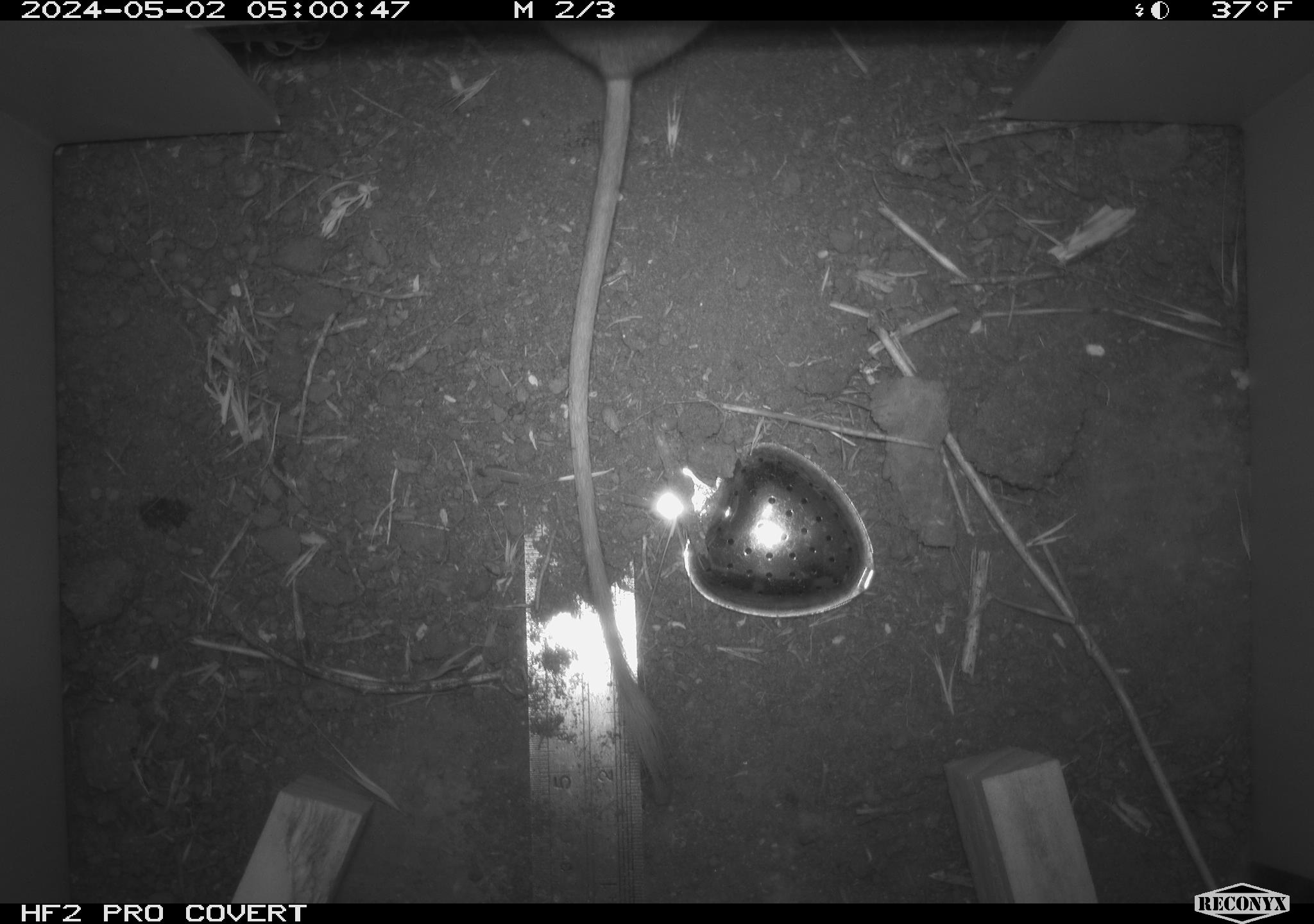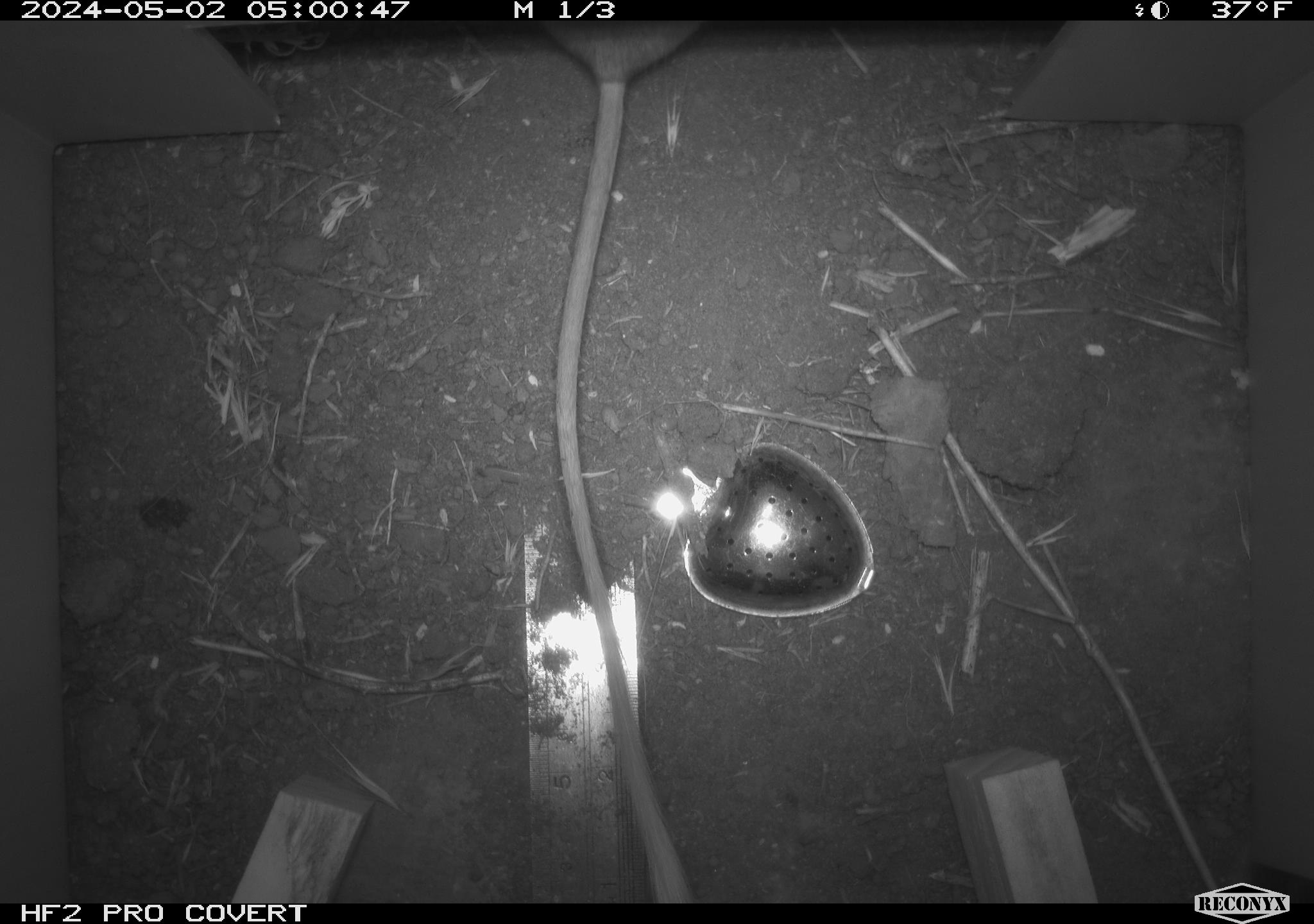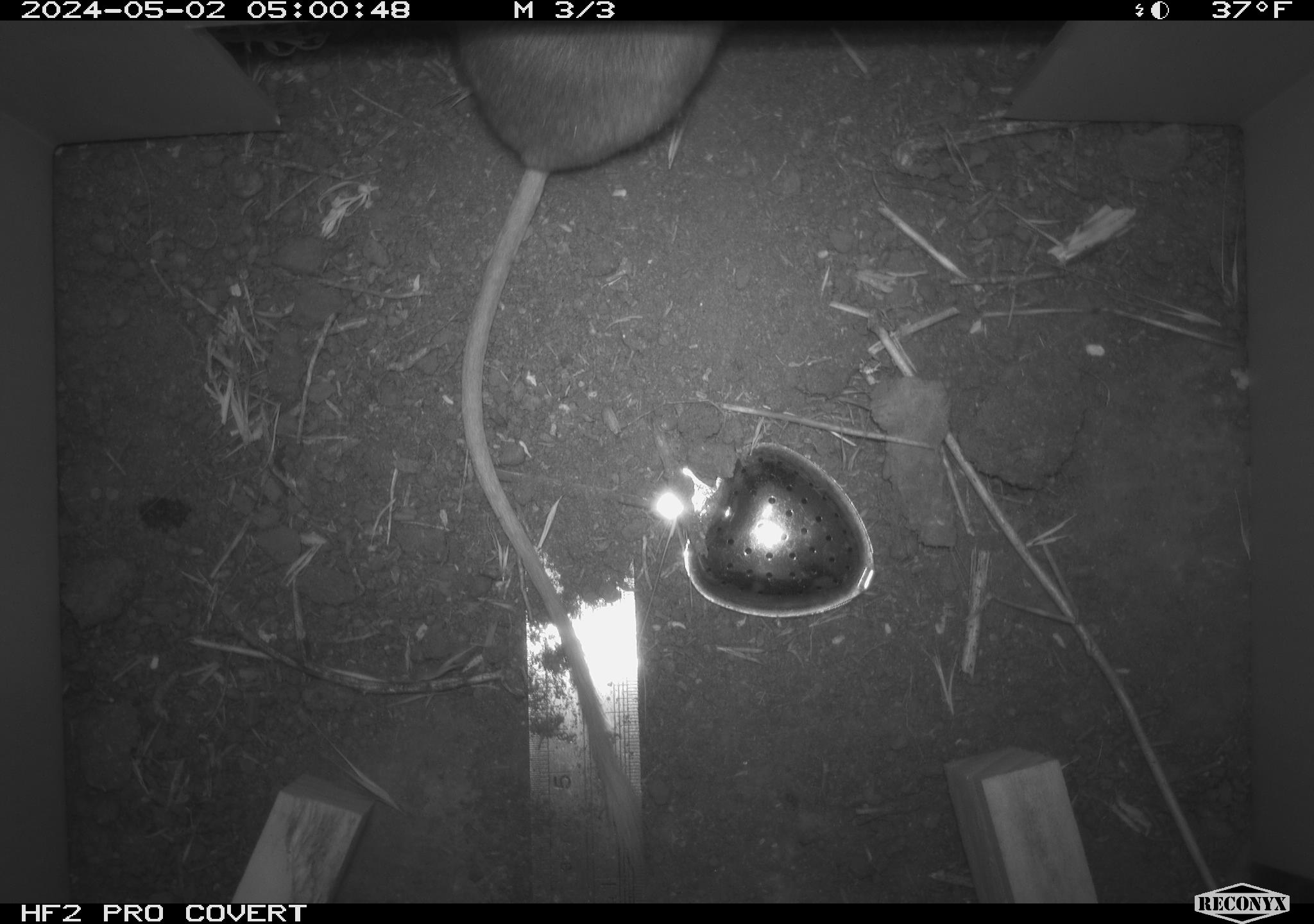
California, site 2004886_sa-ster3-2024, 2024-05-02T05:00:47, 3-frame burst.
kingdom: Animalia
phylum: Chordata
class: Mammalia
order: Rodentia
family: Heteromyidae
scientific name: Heteromyidae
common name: kangaroo rats and pocket mice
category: heteromyidae family